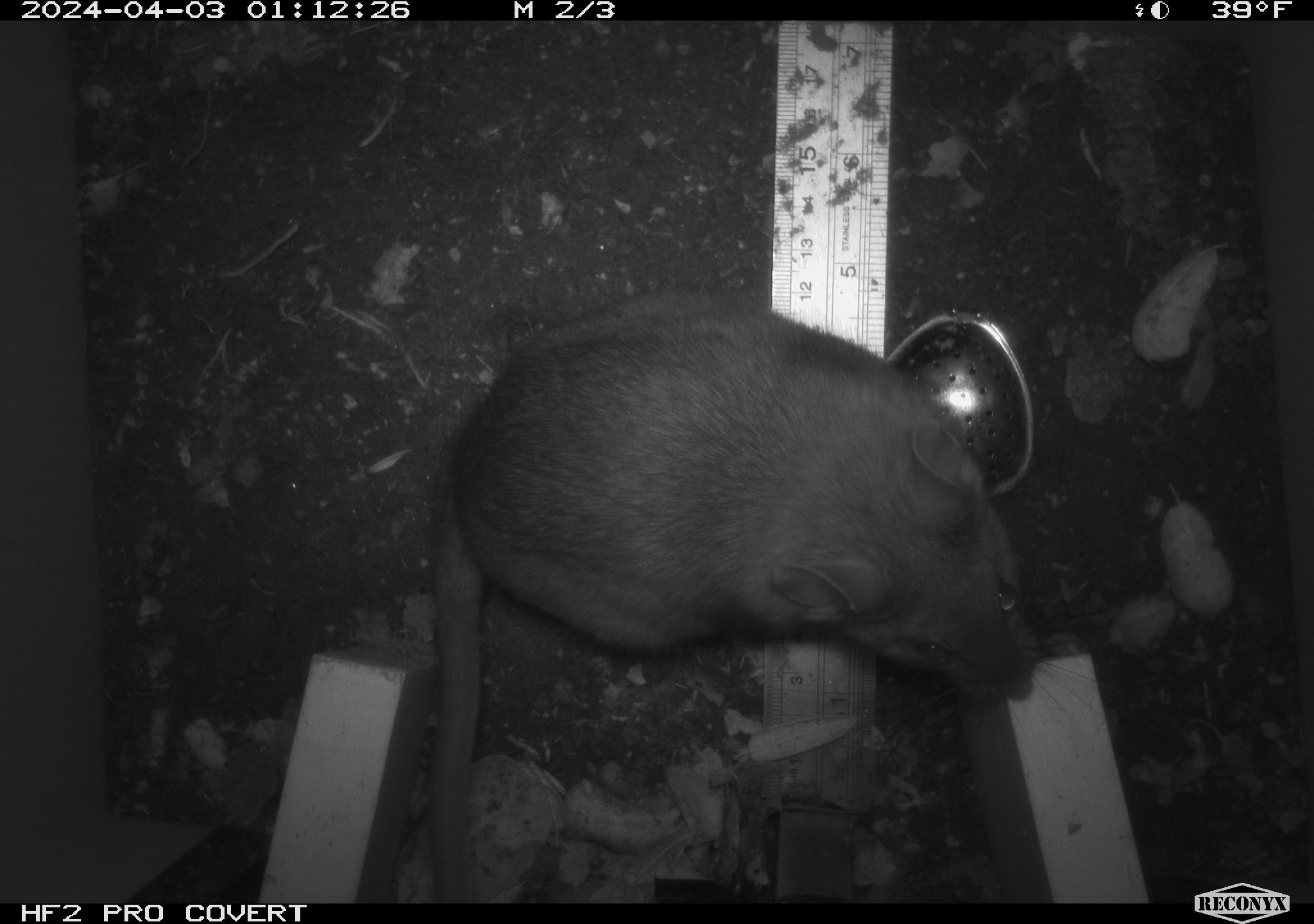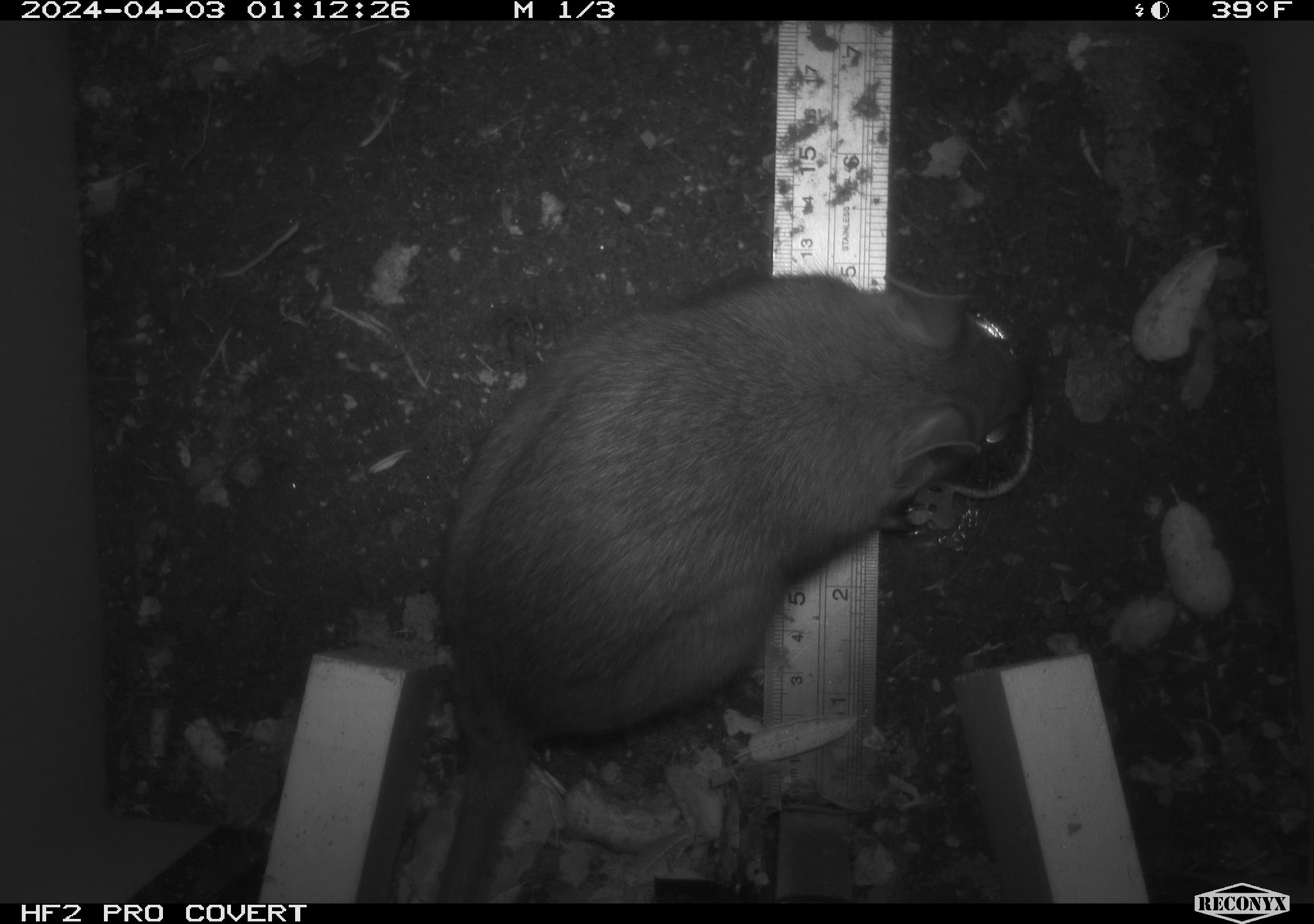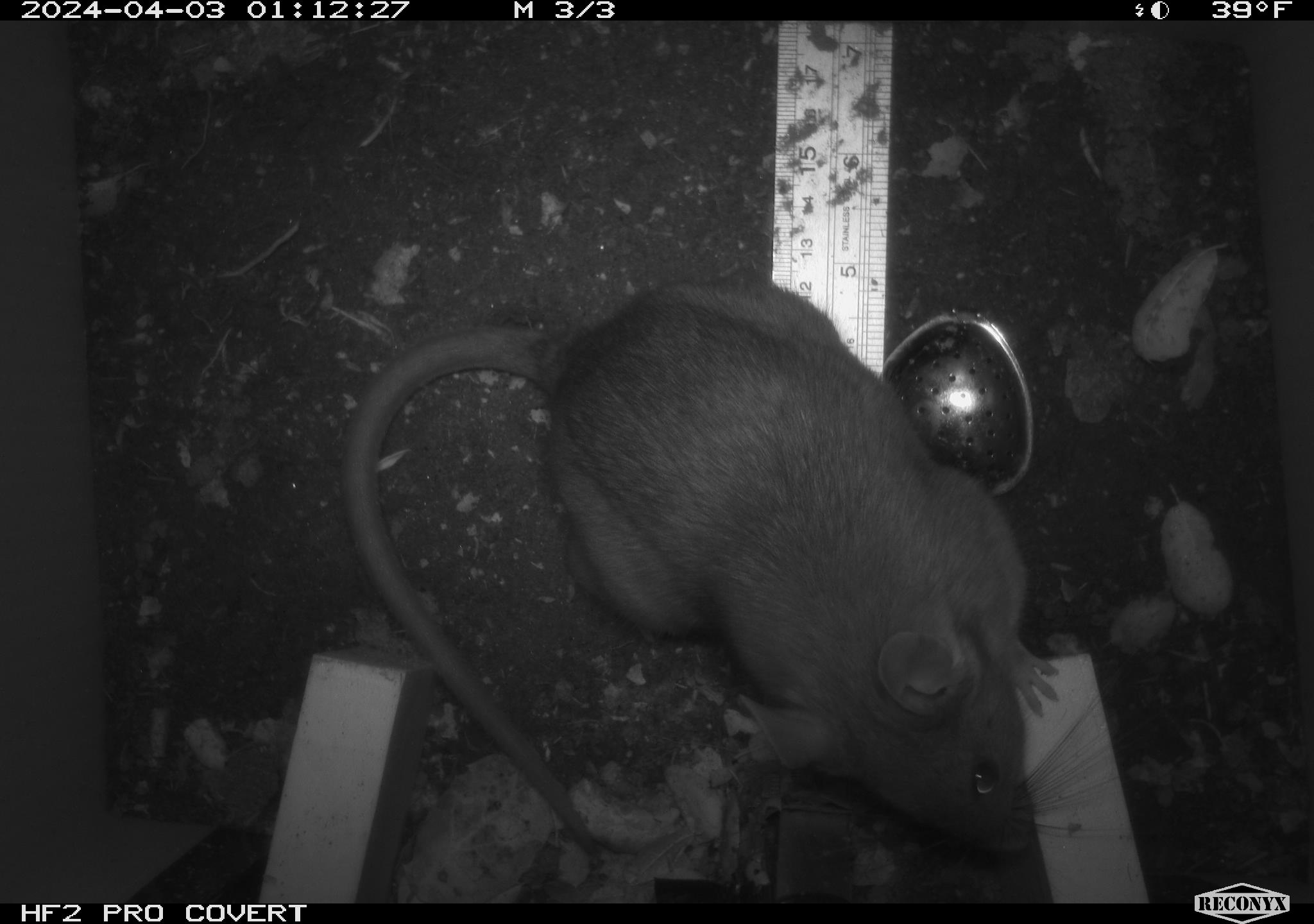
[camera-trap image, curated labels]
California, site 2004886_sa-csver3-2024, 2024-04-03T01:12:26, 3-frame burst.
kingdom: Animalia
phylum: Chordata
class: Mammalia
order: Rodentia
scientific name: Rodentia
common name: rodent